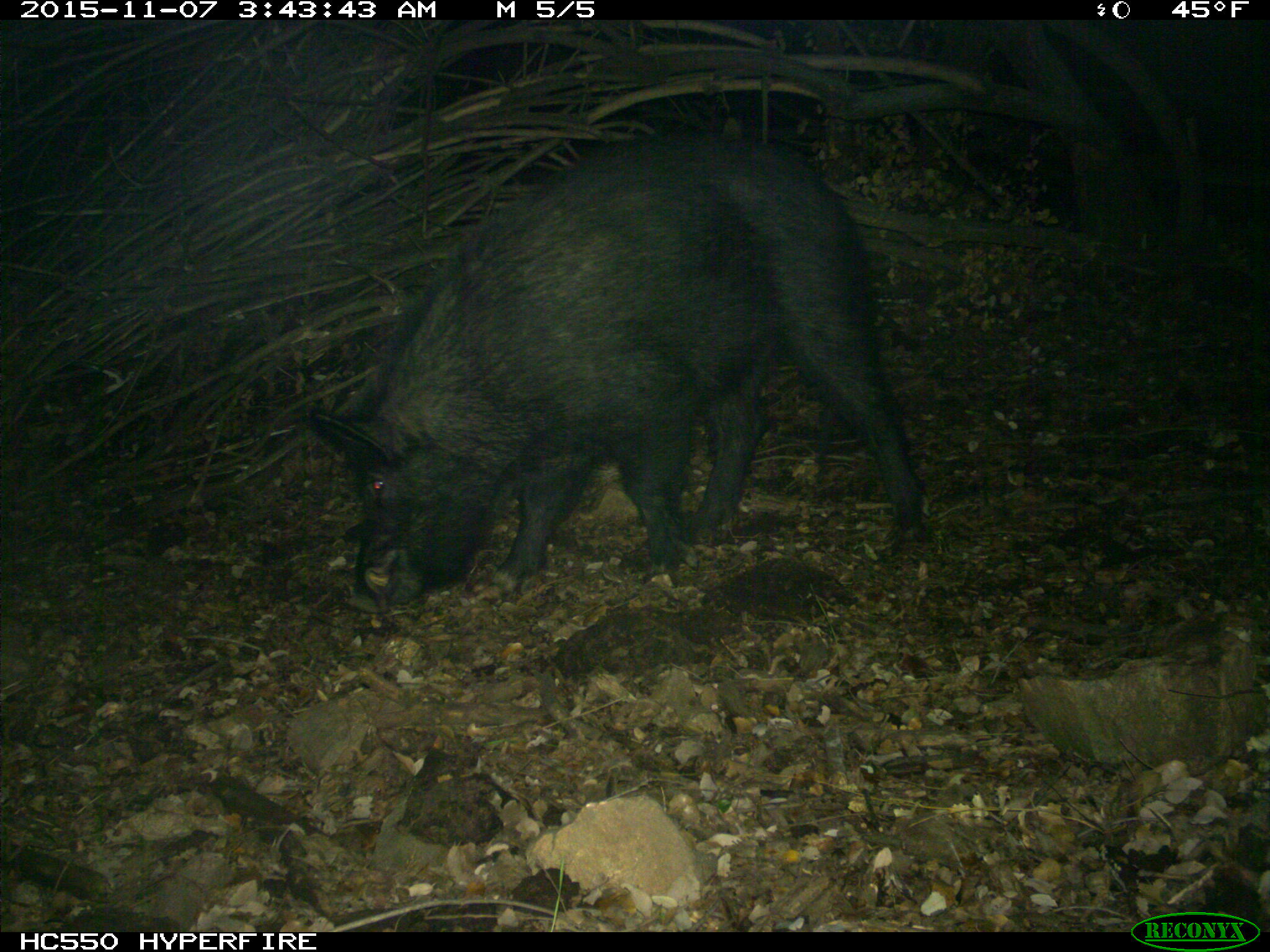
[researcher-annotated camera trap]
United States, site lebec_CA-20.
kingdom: Animalia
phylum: Chordata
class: Mammalia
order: Artiodactyla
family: Suidae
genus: Sus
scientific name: Sus scrofa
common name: wild boar